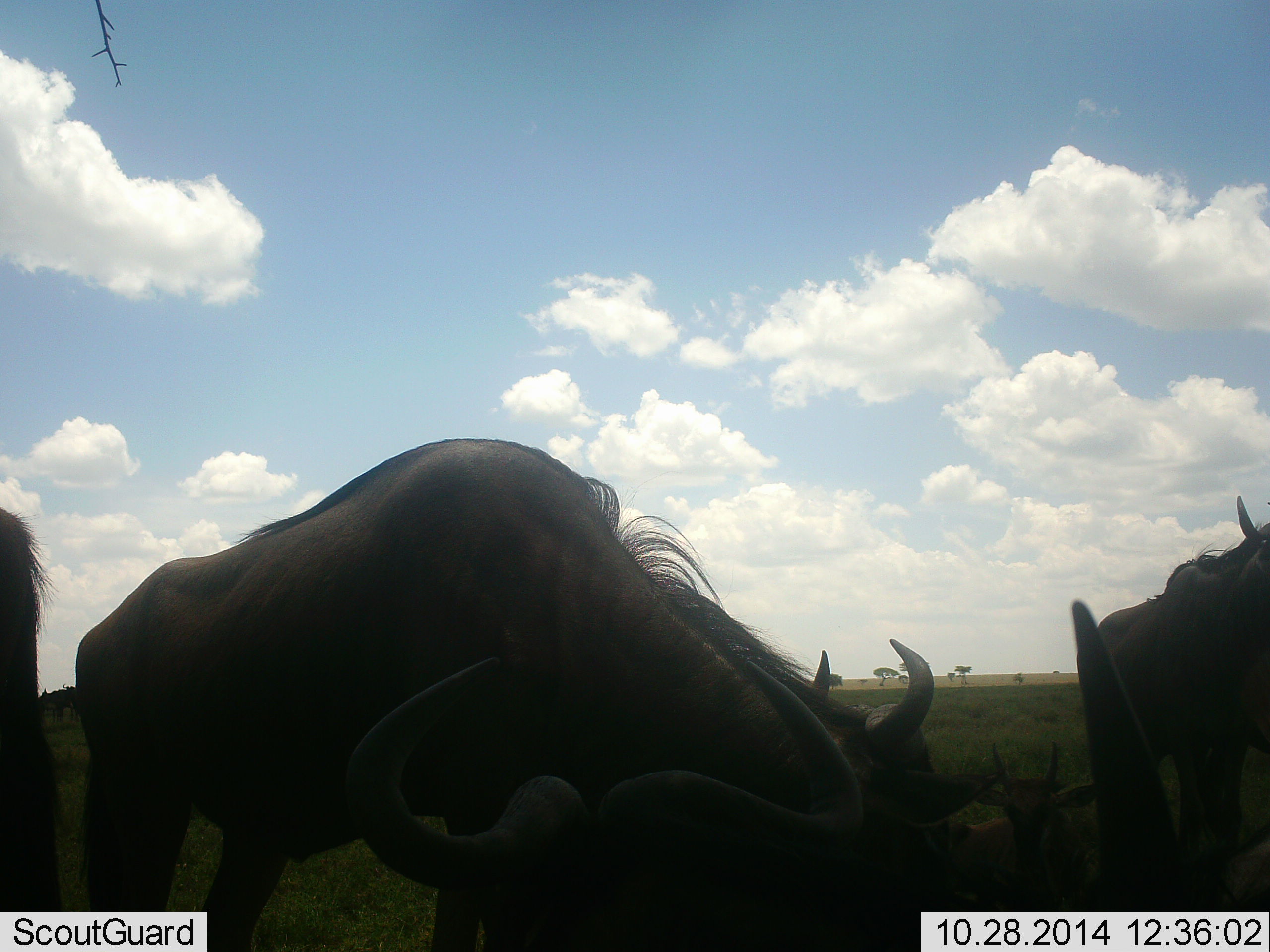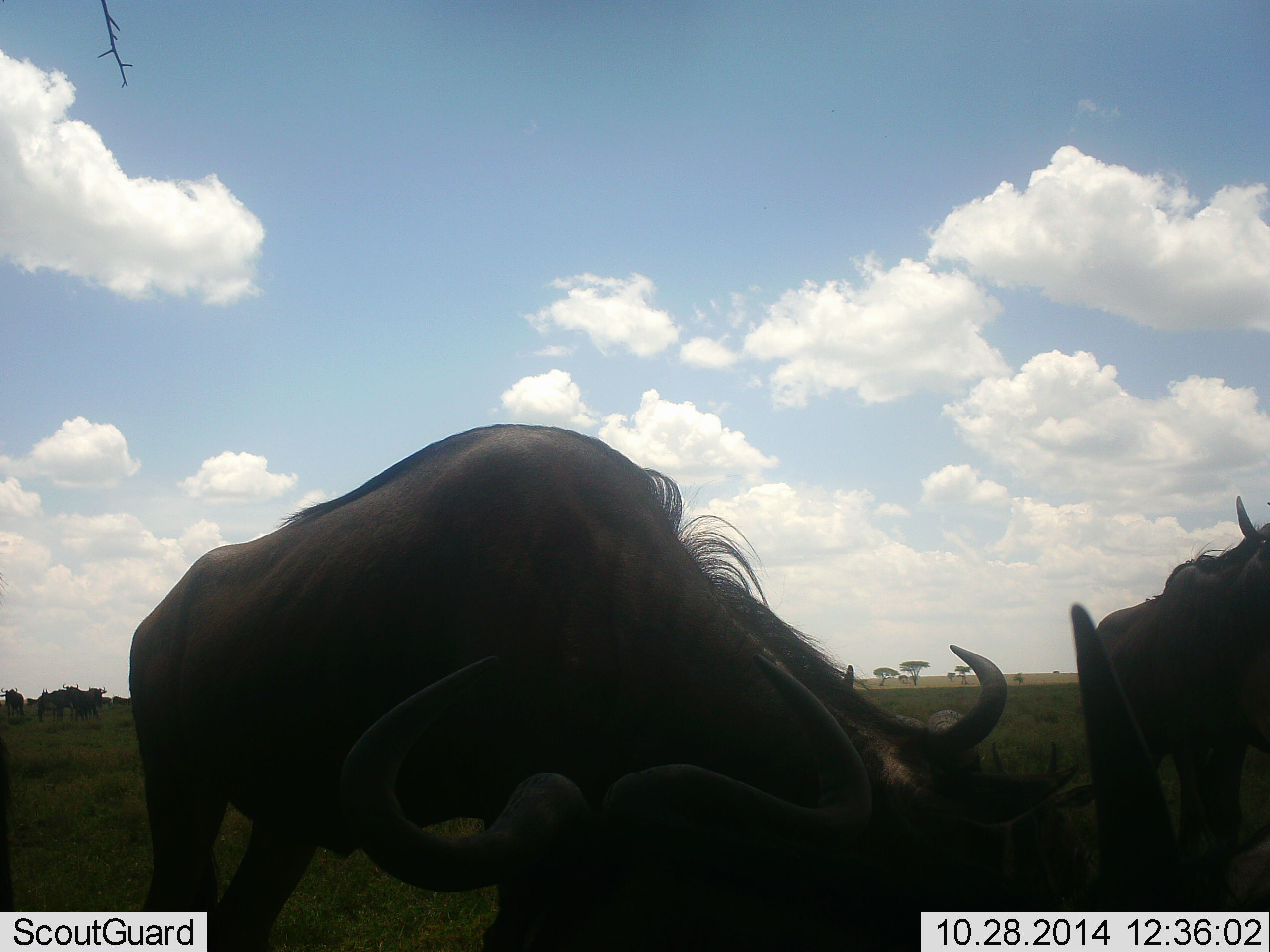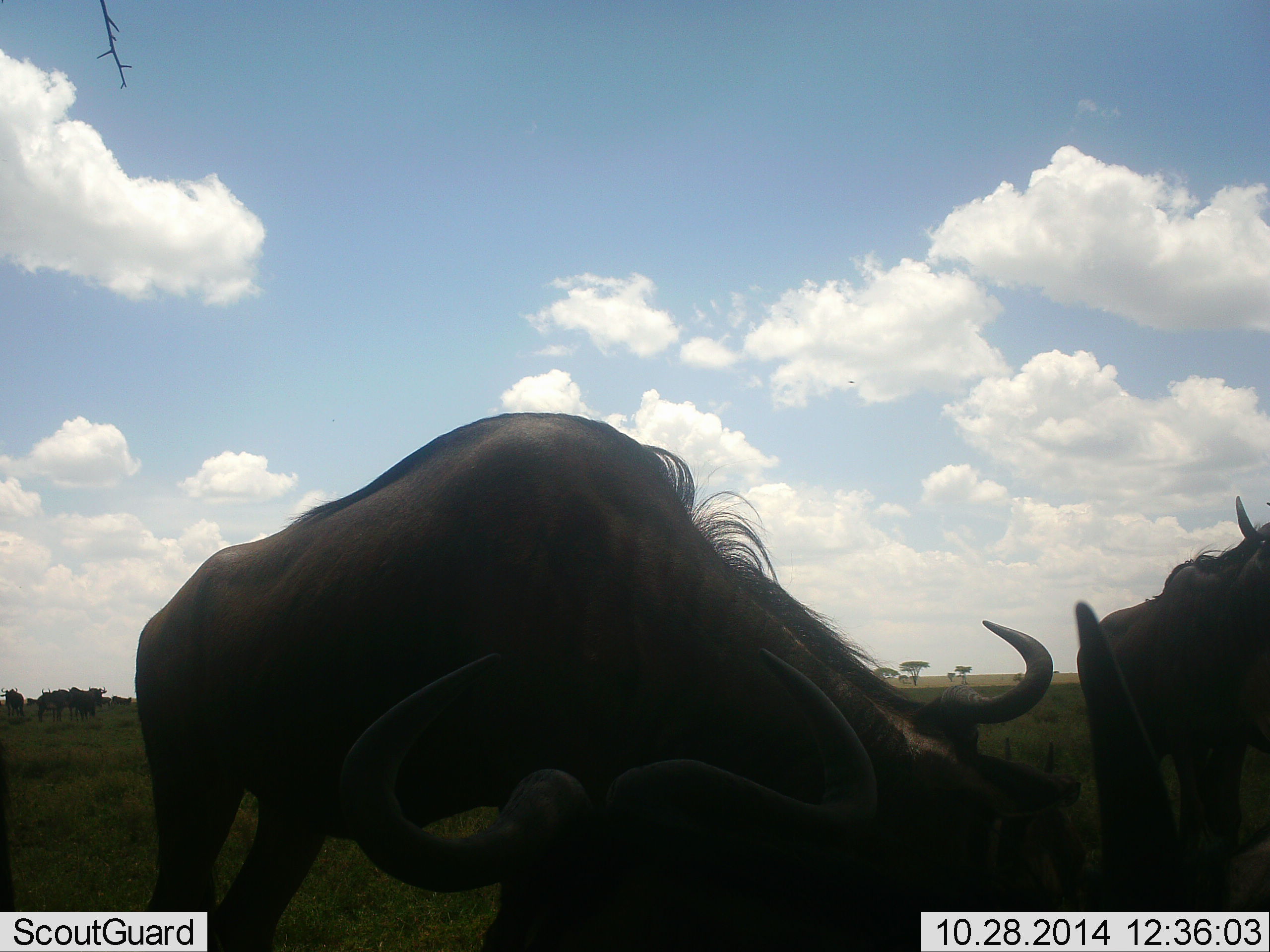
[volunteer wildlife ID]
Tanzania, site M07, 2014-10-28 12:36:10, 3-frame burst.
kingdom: Animalia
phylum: Chordata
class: Mammalia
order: Artiodactyla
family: Bovidae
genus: Connochaetes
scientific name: Connochaetes taurinus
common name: blue wildebeest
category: wildebeest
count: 6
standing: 60%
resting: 60%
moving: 40%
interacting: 0%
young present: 0%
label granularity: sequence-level